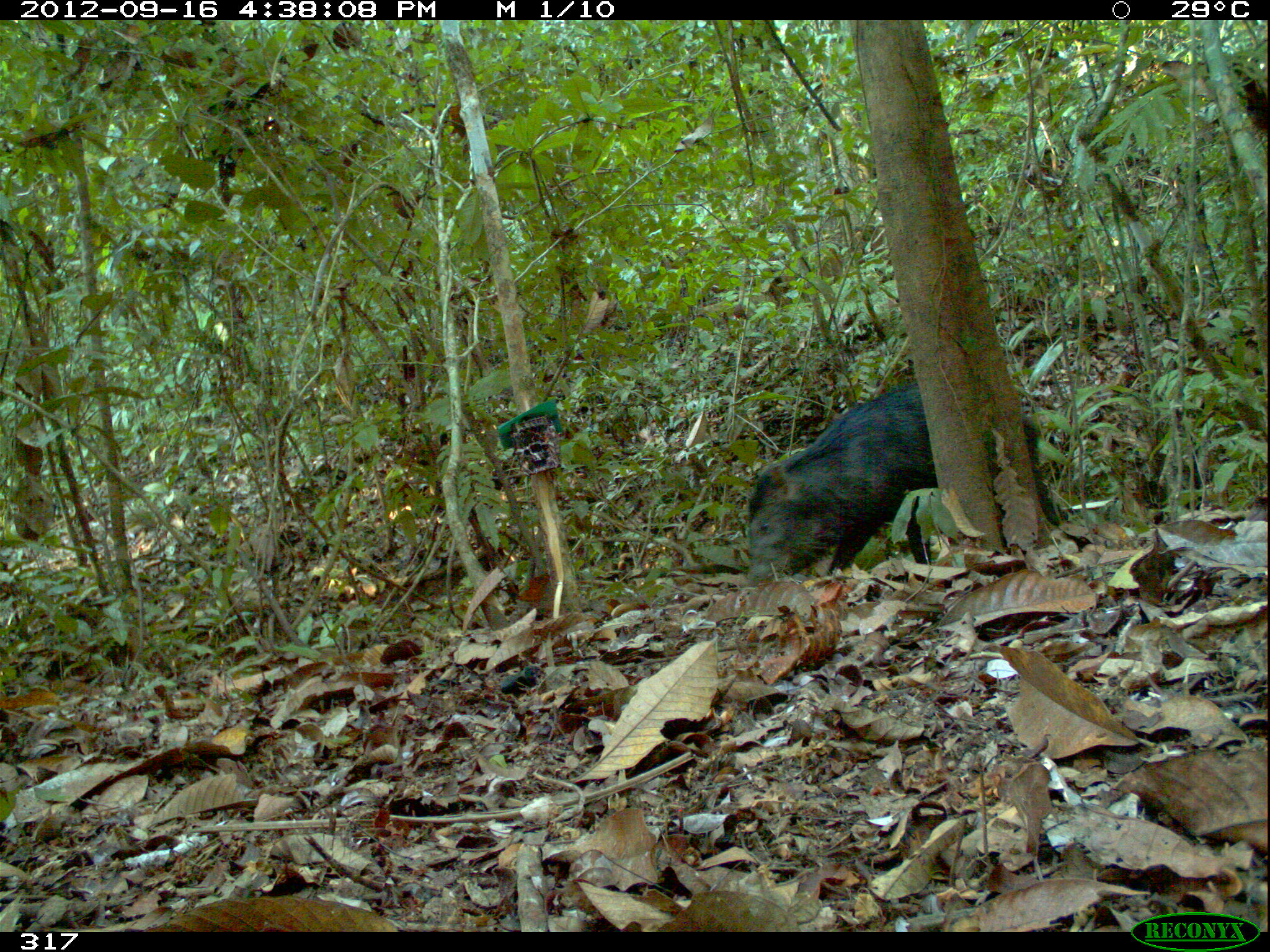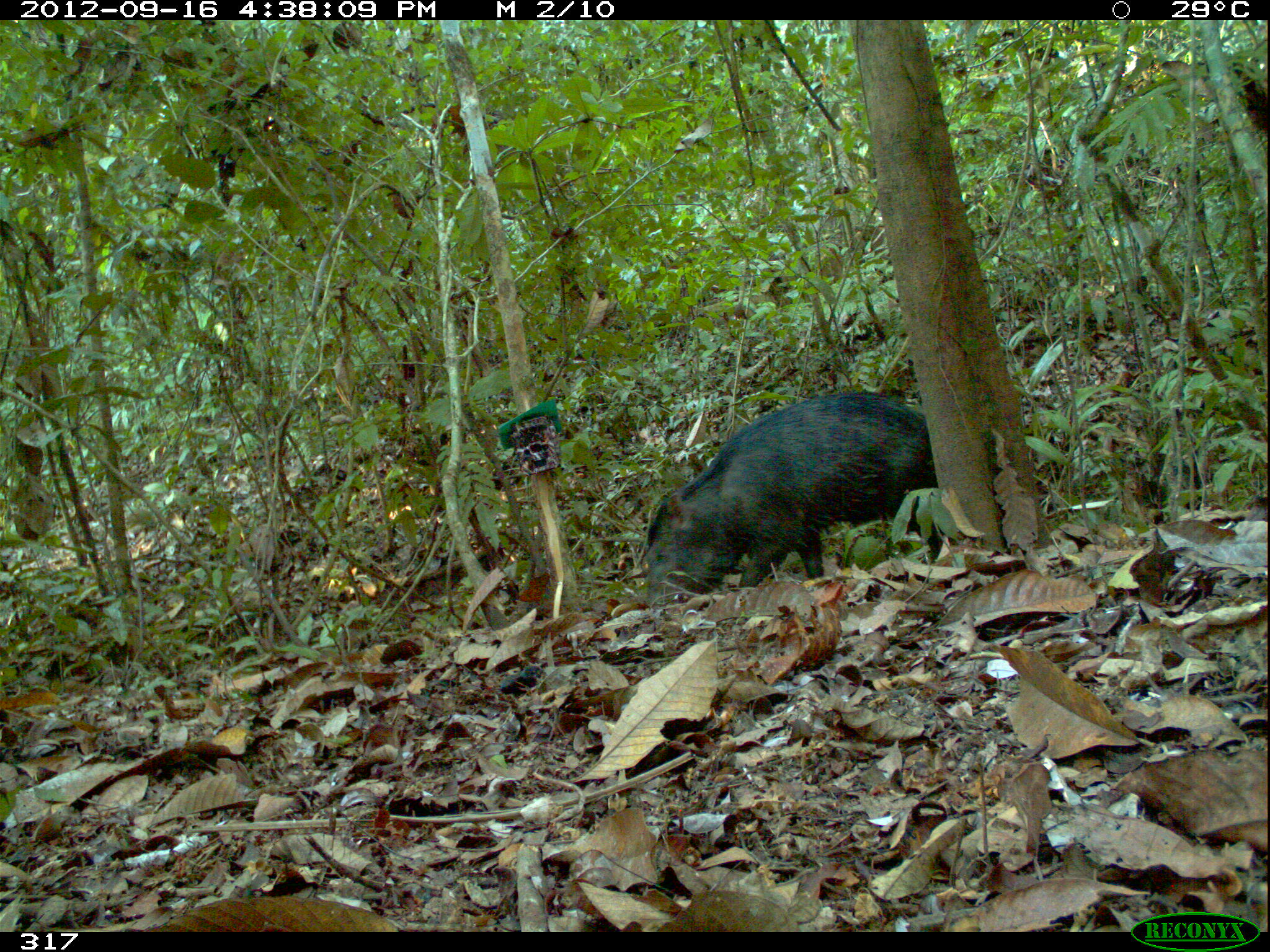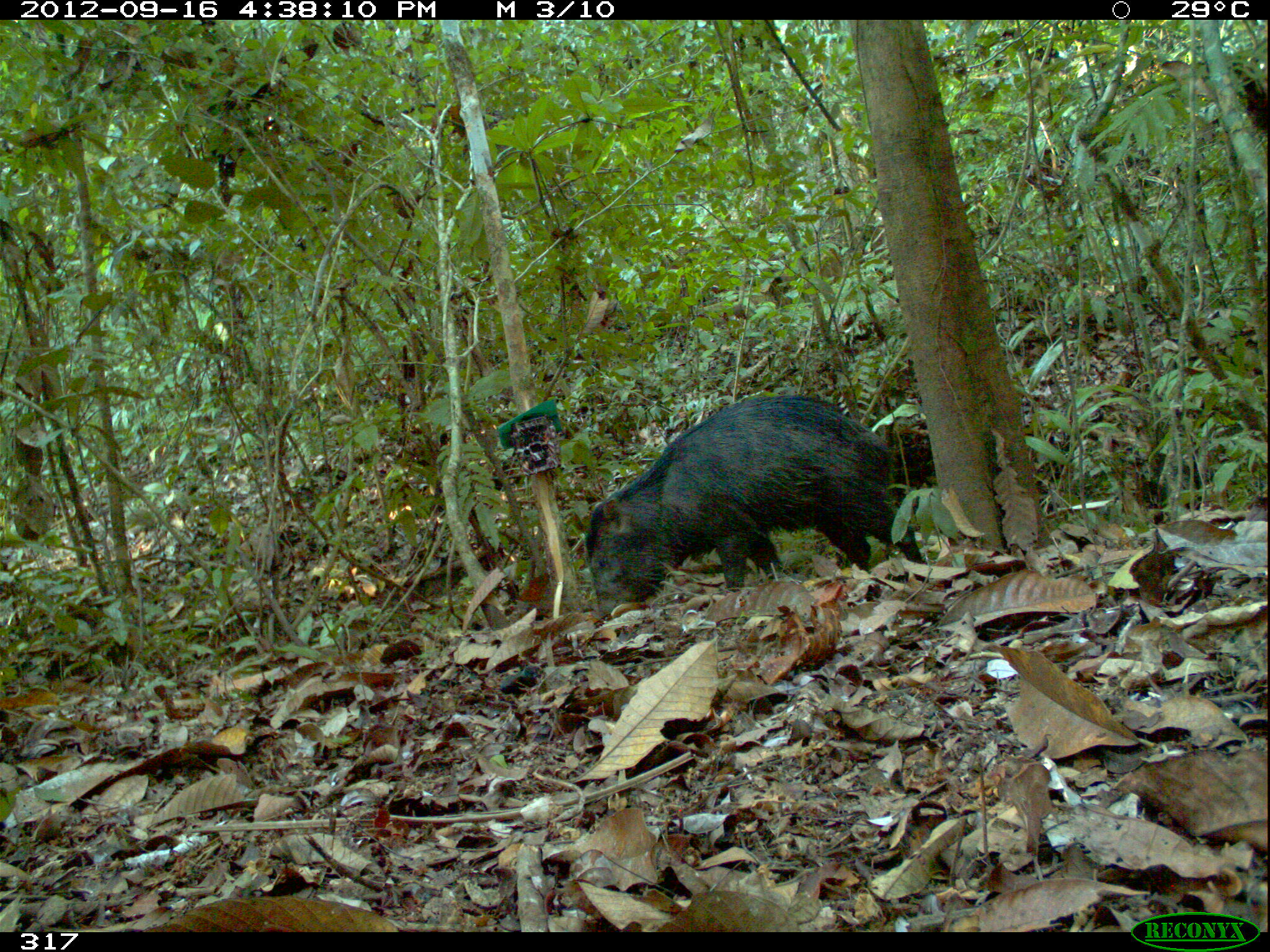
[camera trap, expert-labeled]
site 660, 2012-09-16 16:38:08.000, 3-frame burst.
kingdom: Animalia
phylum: Chordata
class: Mammalia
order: Artiodactyla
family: Tayassuidae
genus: Tayassu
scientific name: Tayassu pecari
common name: white-lipped peccary